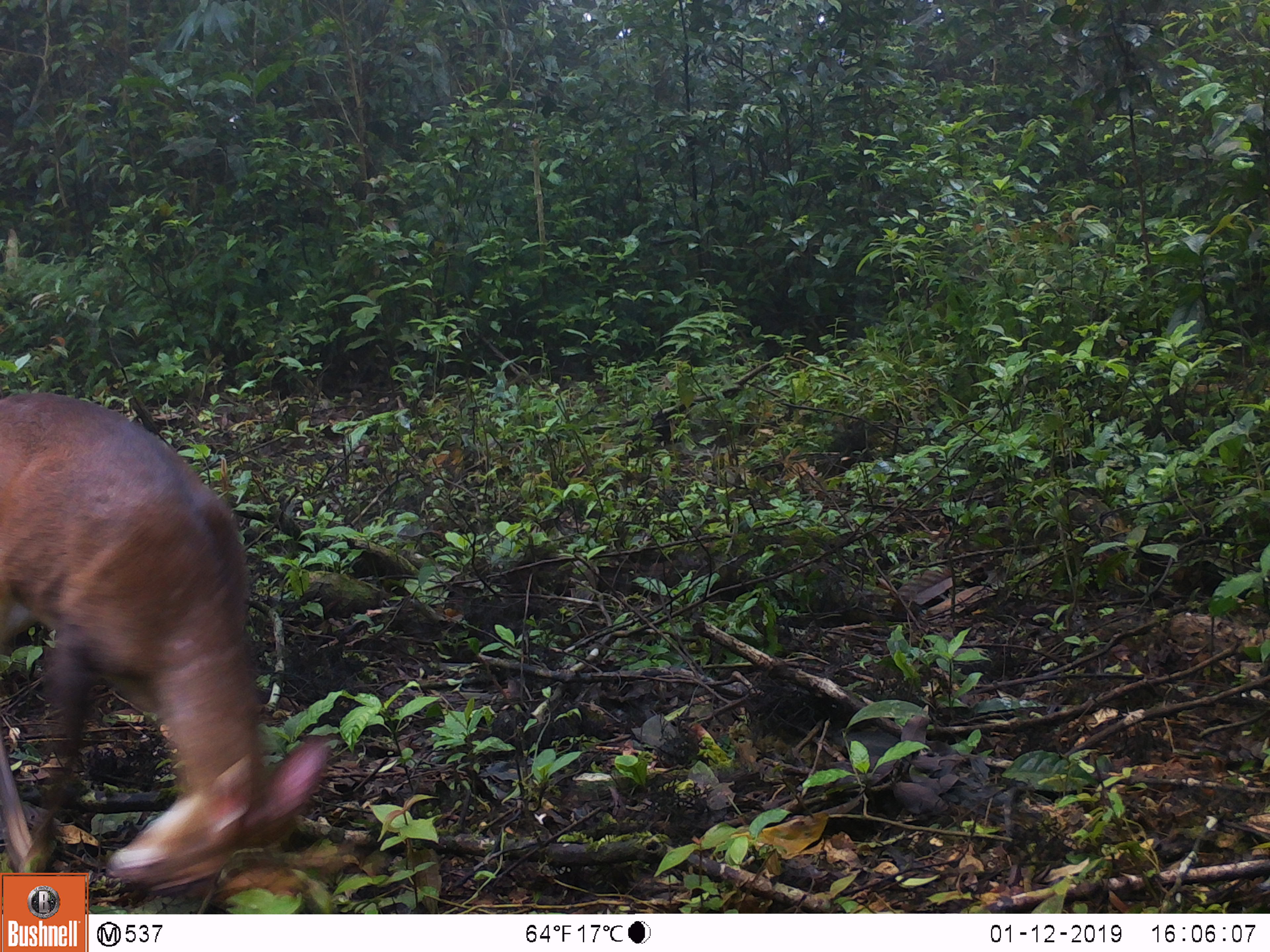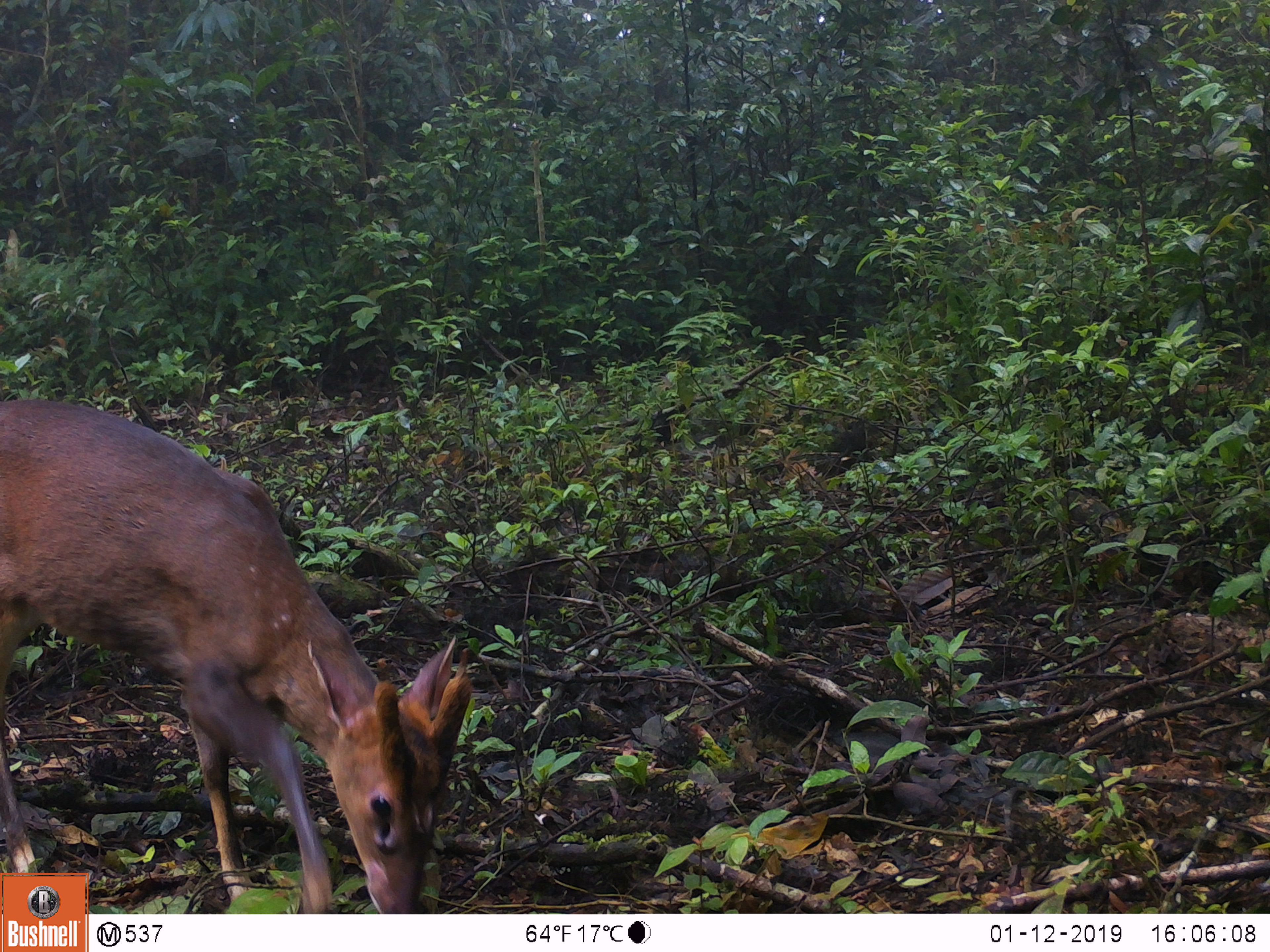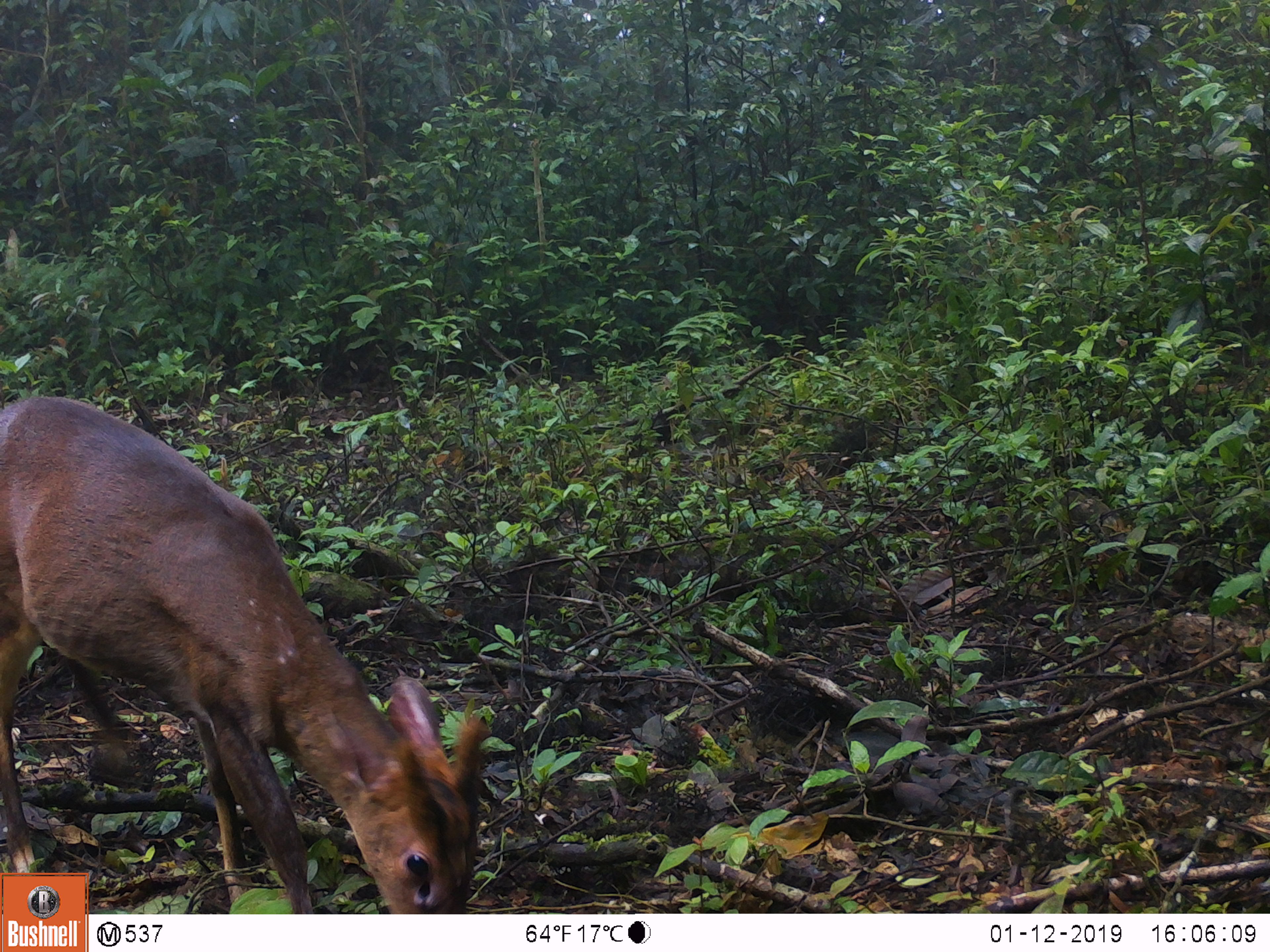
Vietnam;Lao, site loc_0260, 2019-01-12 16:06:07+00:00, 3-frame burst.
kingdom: Animalia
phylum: Chordata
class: Mammalia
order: Artiodactyla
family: Cervidae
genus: Muntiacus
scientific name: Muntiacus vuquangensis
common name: large-antlered muntjac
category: large antlered muntjac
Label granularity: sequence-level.